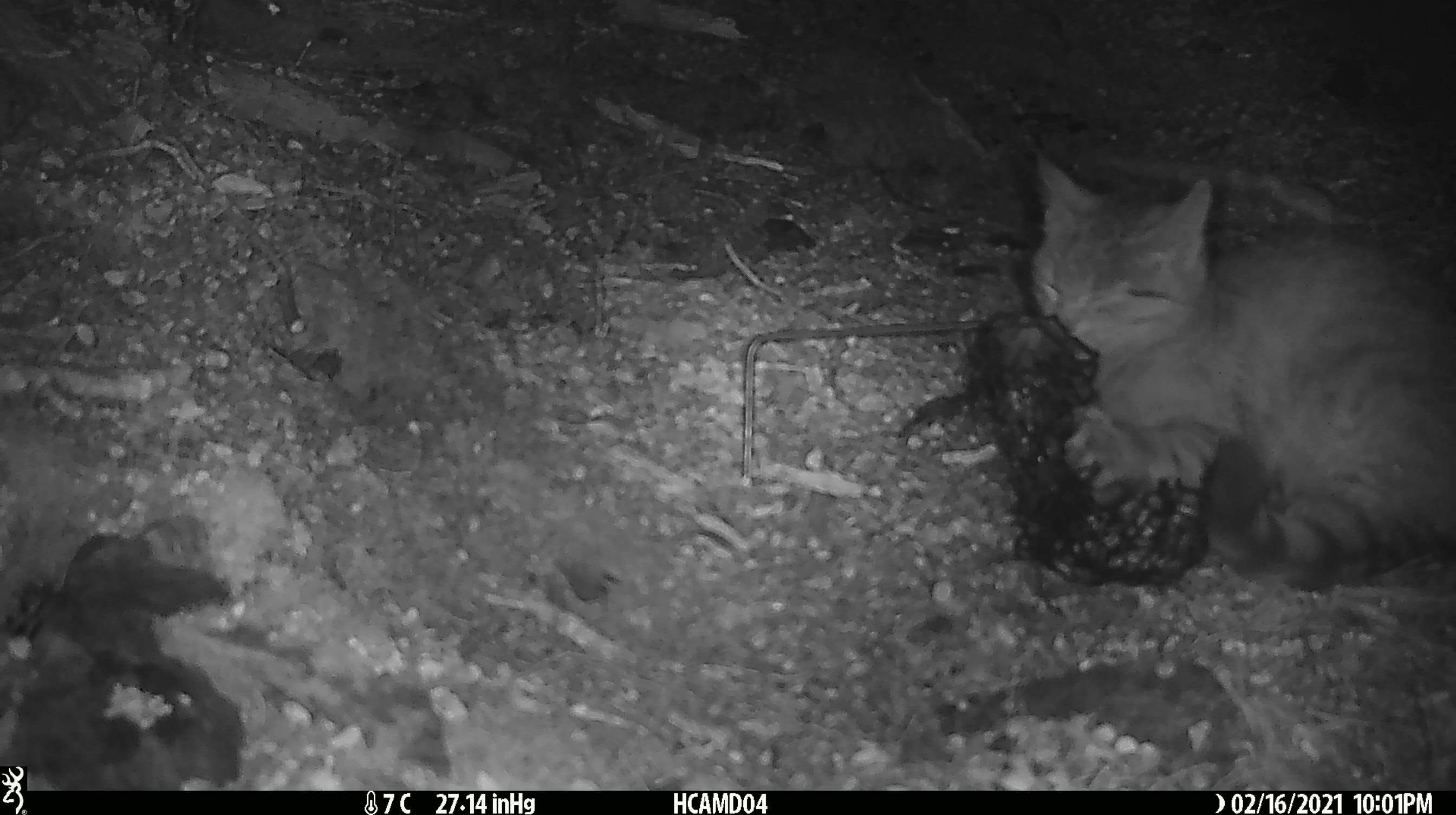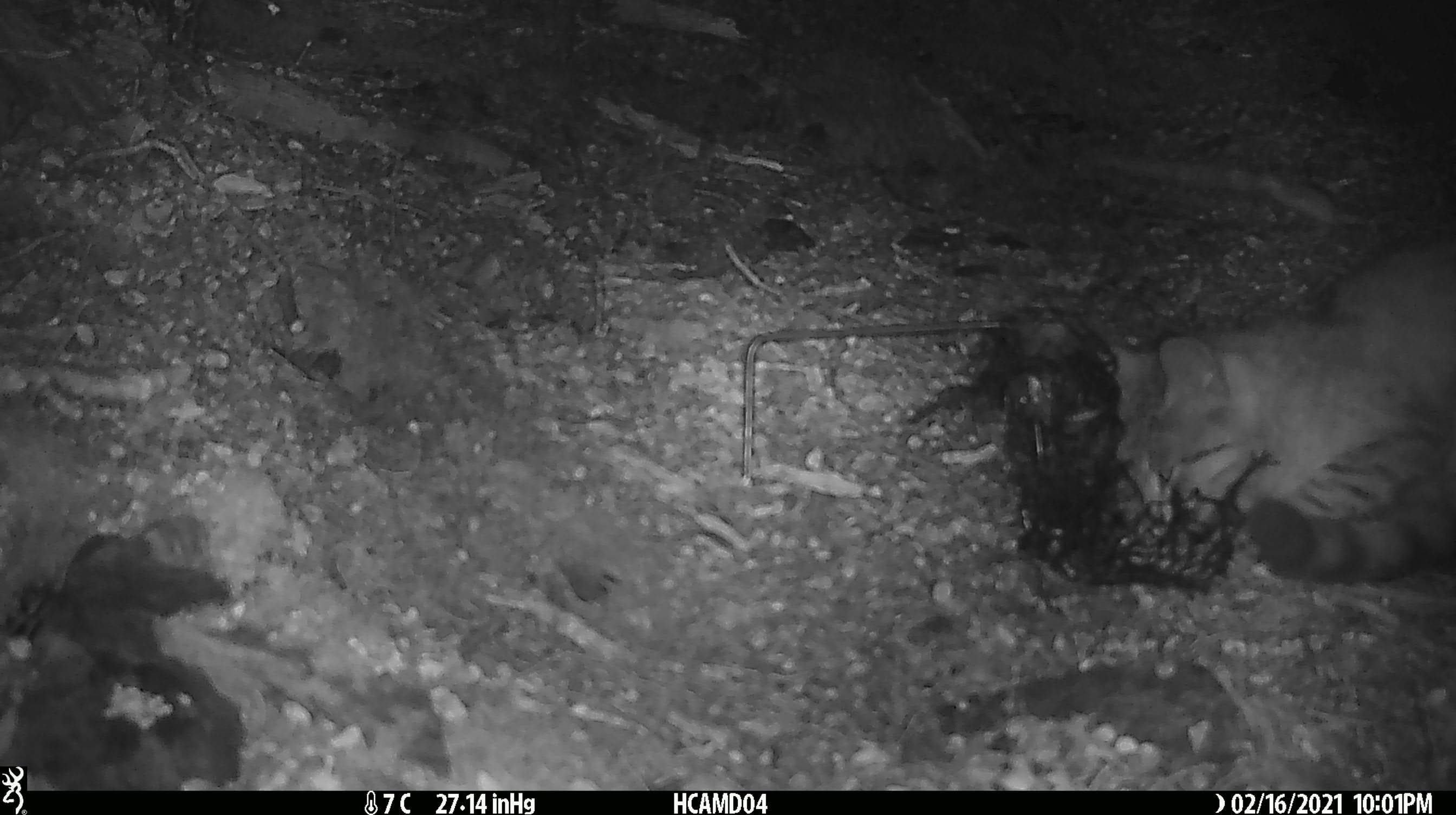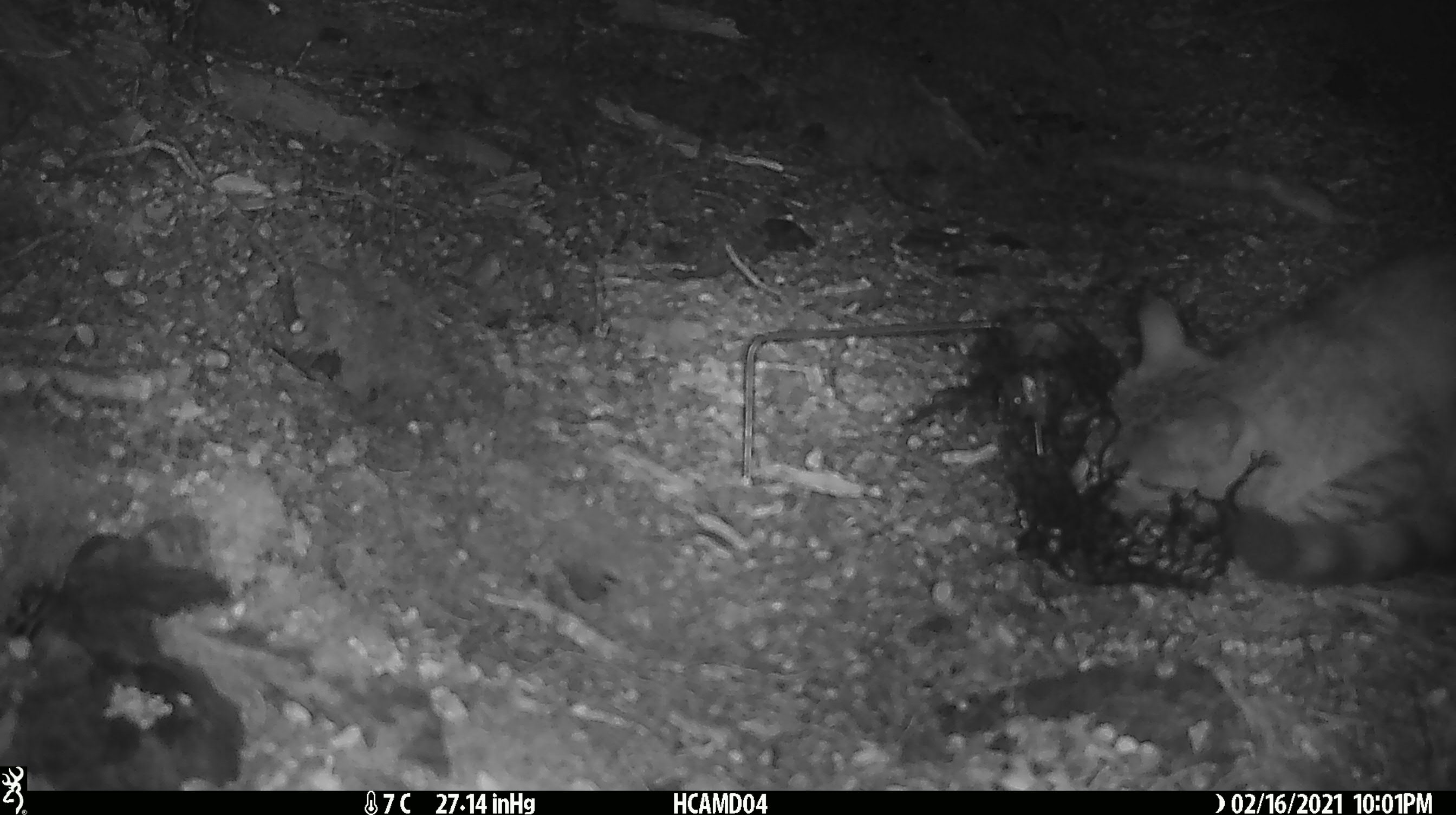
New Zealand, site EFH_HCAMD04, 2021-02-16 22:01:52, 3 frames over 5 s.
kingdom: Animalia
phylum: Chordata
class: Mammalia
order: Carnivora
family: Felidae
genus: Felis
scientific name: Felis catus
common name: domestic cat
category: cat